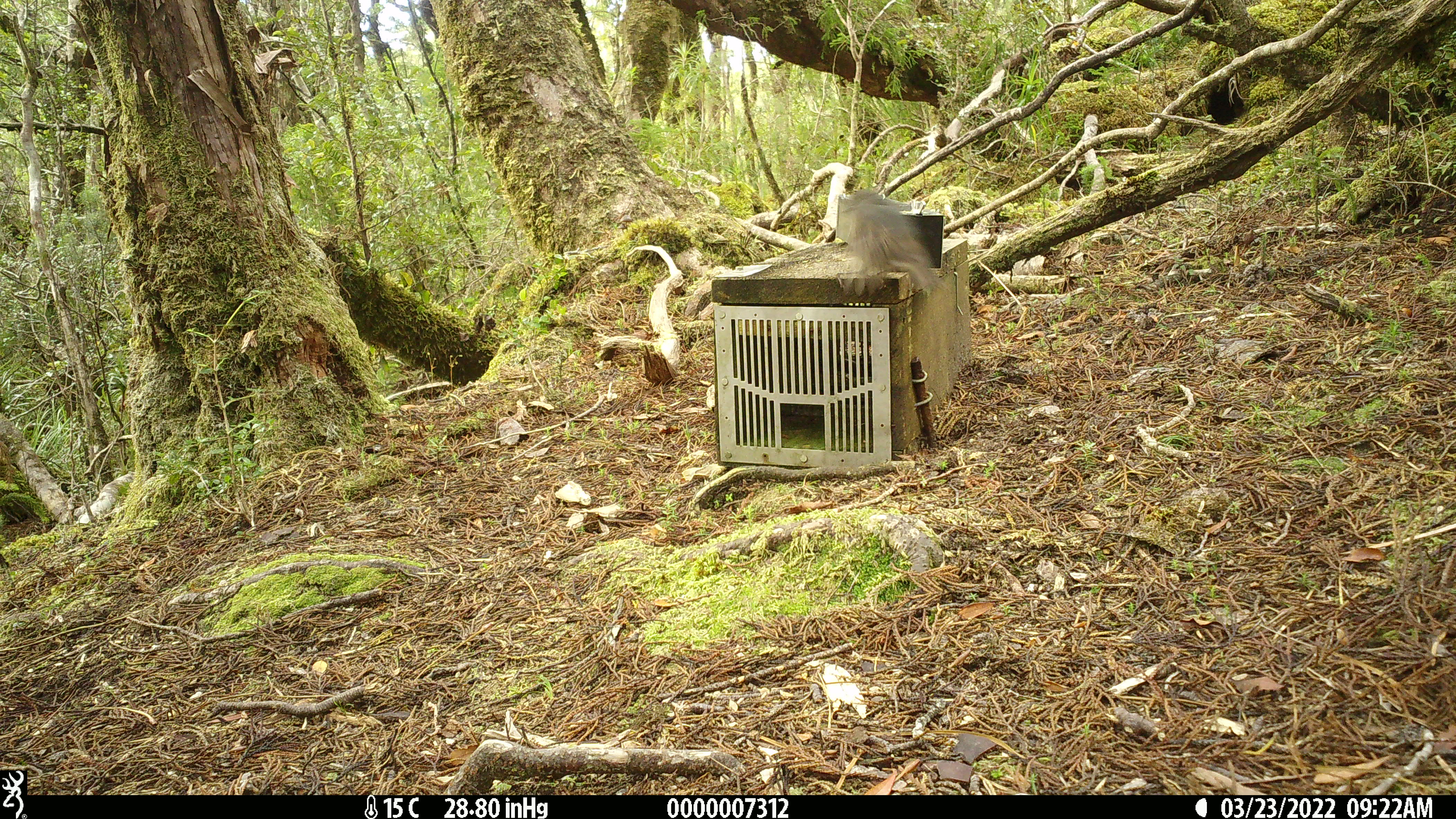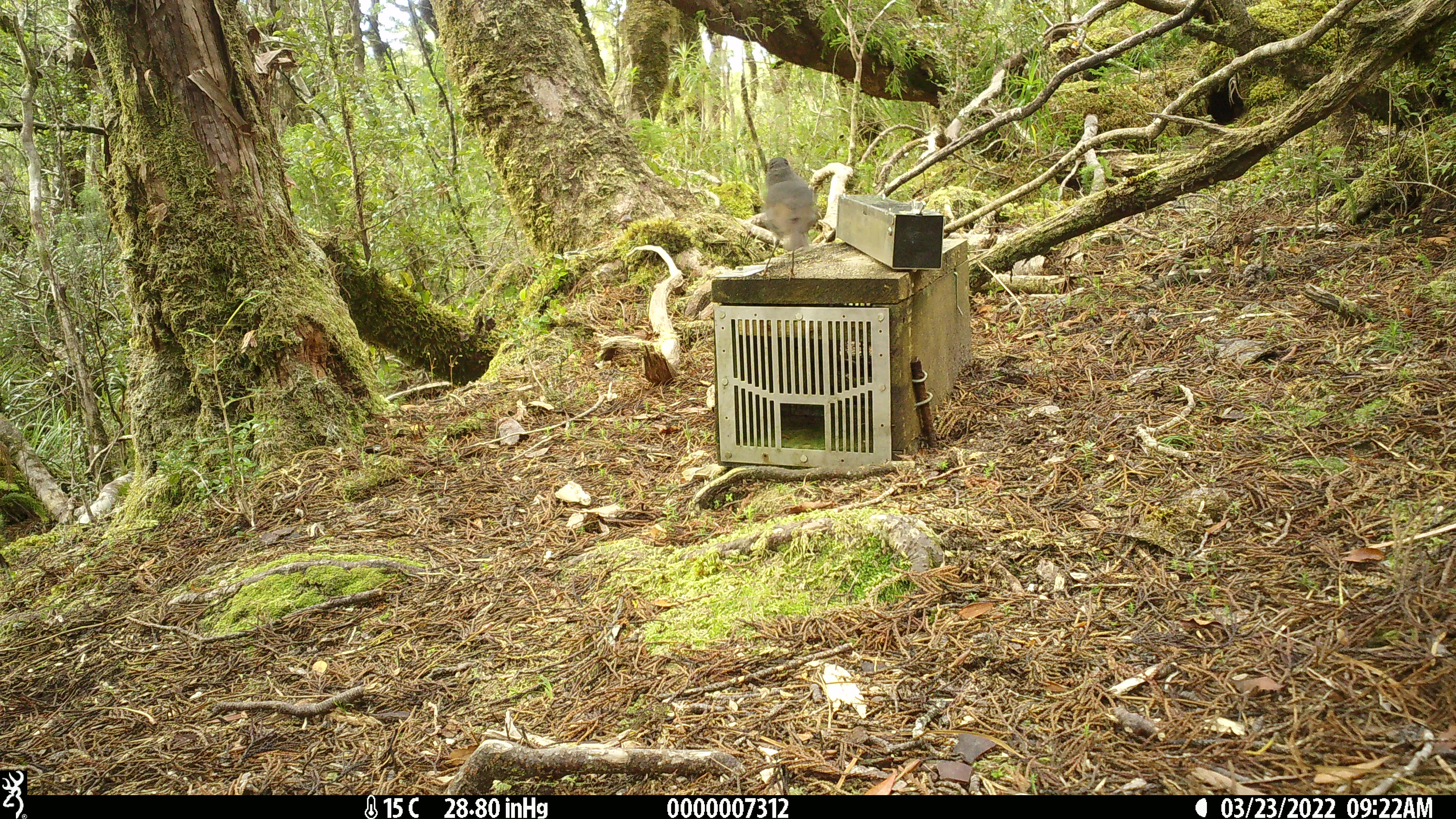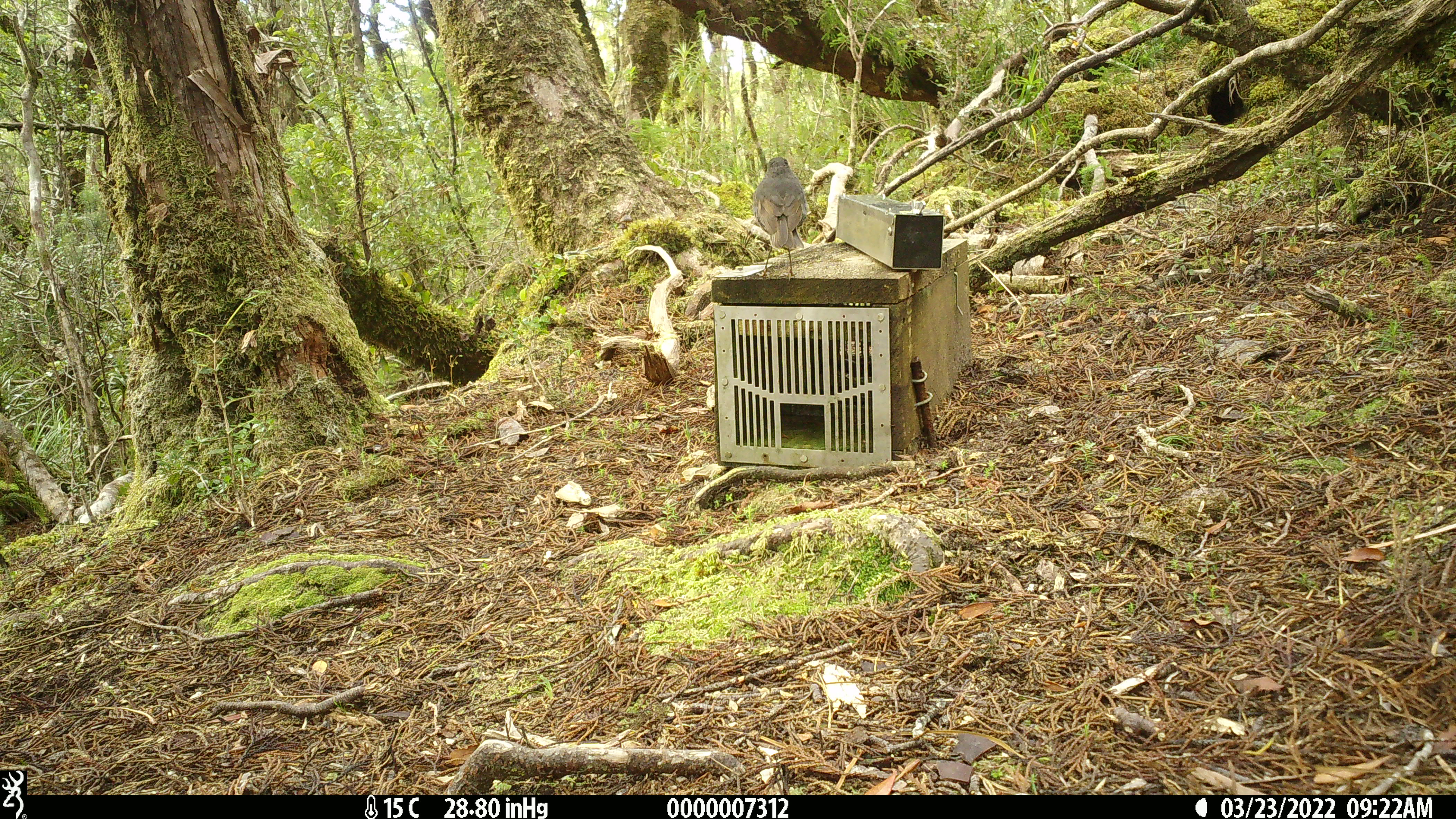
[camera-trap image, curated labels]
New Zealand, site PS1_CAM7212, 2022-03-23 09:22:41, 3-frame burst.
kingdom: Animalia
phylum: Chordata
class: Aves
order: Passeriformes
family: Petroicidae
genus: Petroica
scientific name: Petroica australis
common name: new zealand robin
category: robin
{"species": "robin (new zealand robin) (Petroica australis)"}